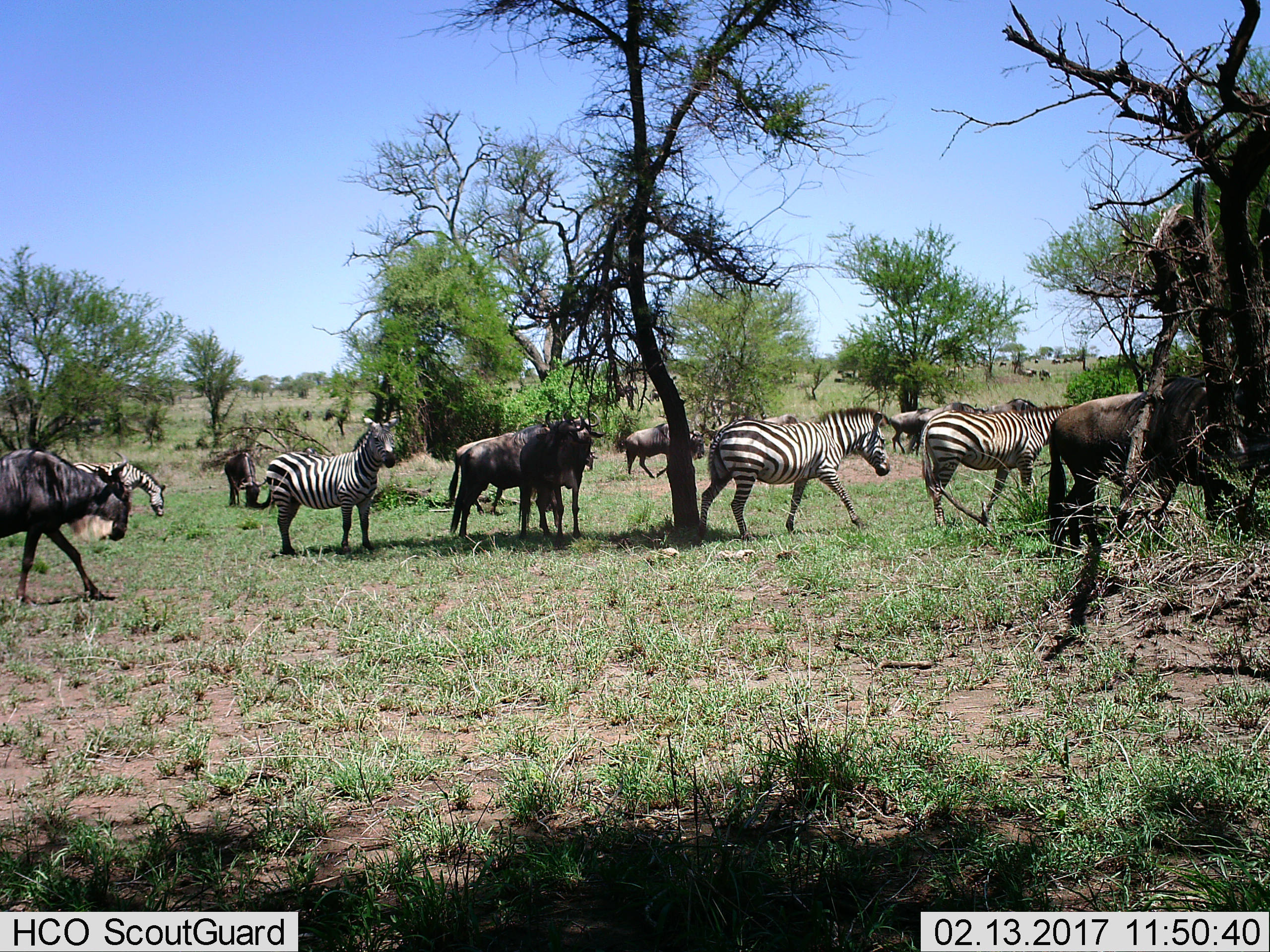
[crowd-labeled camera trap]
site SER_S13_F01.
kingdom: Animalia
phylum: Chordata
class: Mammalia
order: Artiodactyla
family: Bovidae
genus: Connochaetes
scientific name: Connochaetes taurinus taurinus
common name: blue wildebeest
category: wildebeestblue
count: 9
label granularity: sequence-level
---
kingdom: Animalia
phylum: Chordata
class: Mammalia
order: Perissodactyla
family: Equidae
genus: Equus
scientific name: Equus quagga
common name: plains zebra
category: zebraplains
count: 4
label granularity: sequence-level